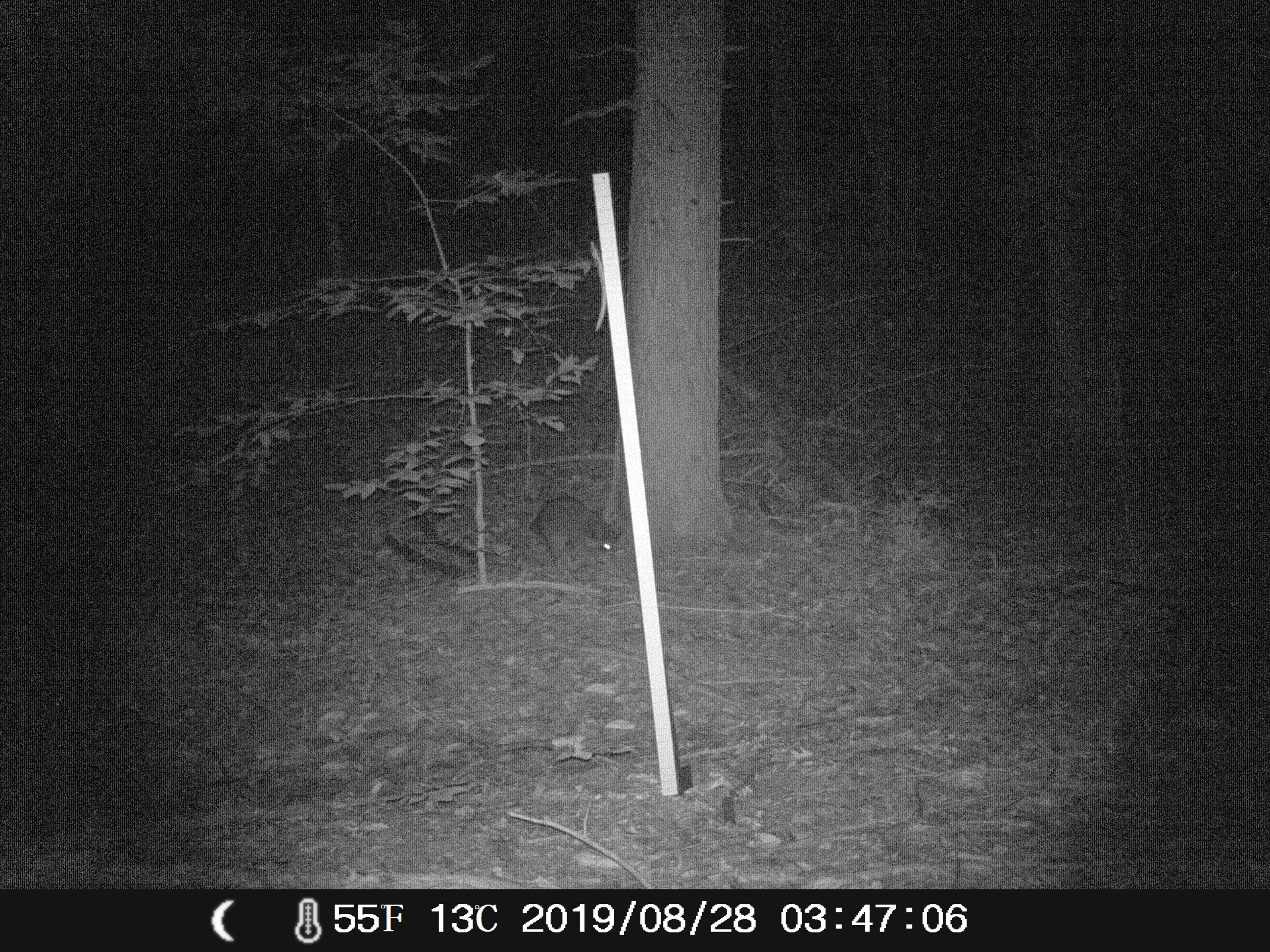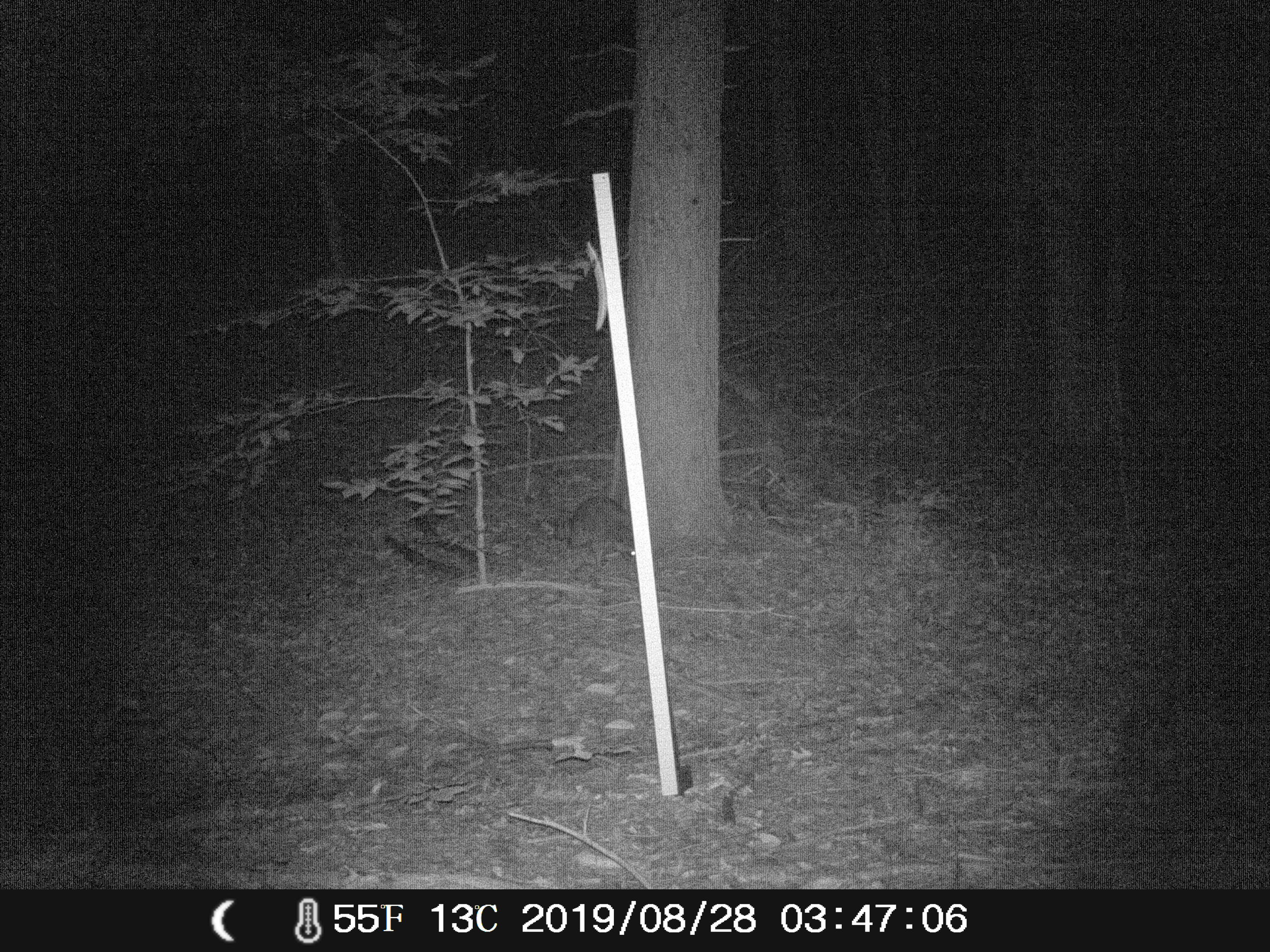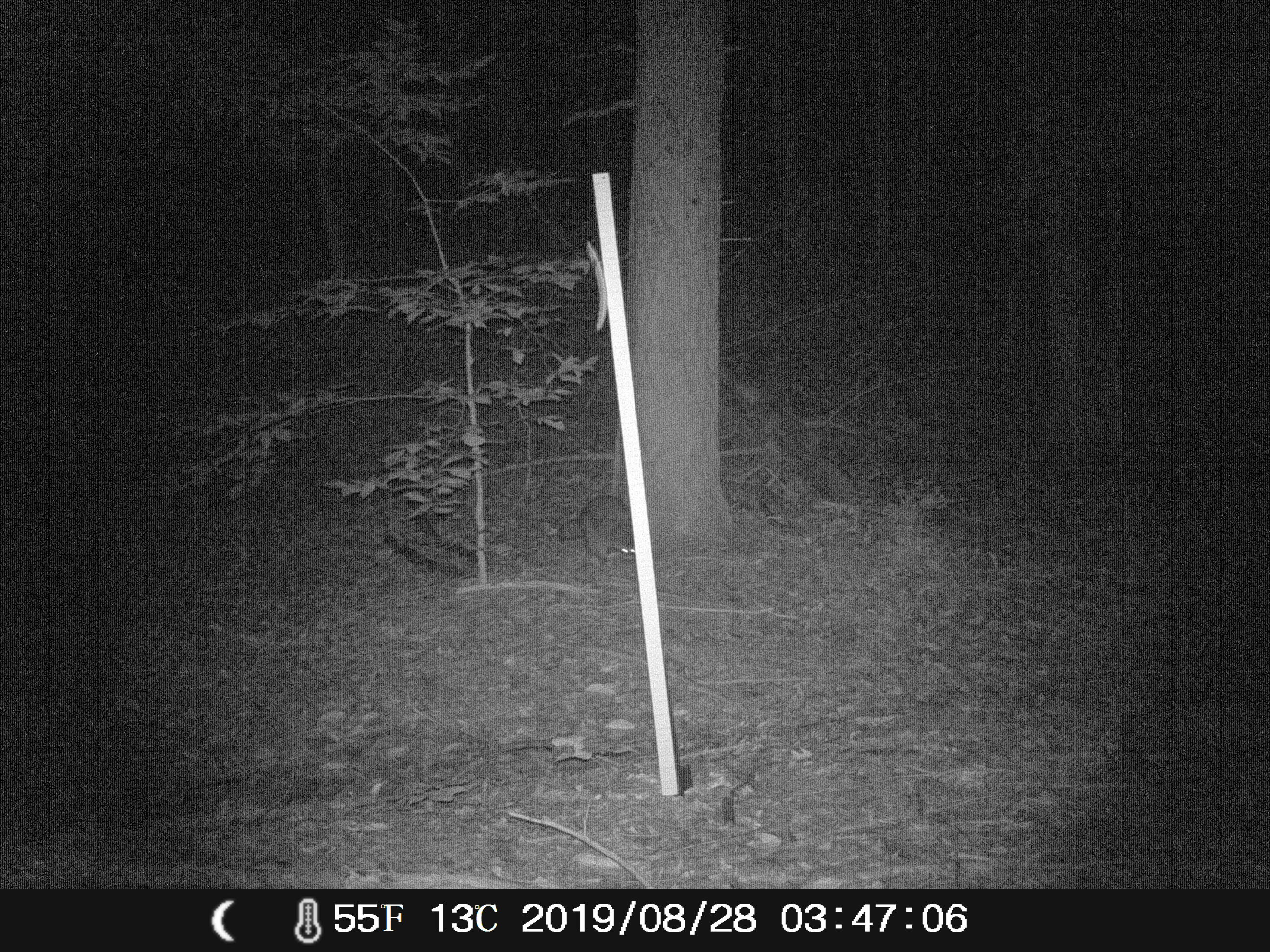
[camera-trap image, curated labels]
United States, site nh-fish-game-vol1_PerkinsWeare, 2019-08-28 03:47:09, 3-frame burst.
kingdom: Animalia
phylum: Chordata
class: Mammalia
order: Carnivora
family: Procyonidae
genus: Procyon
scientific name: Procyon lotor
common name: raccoon